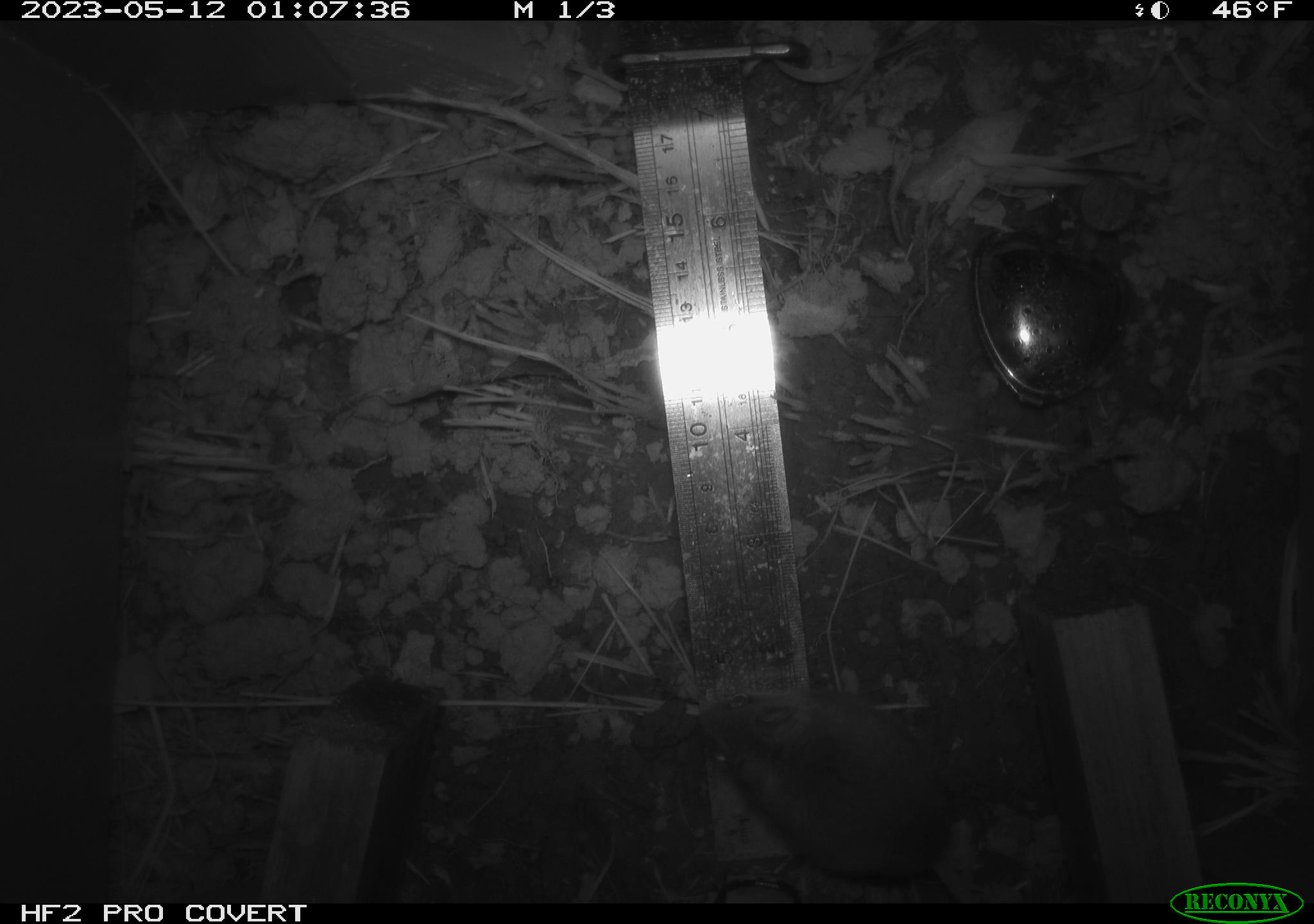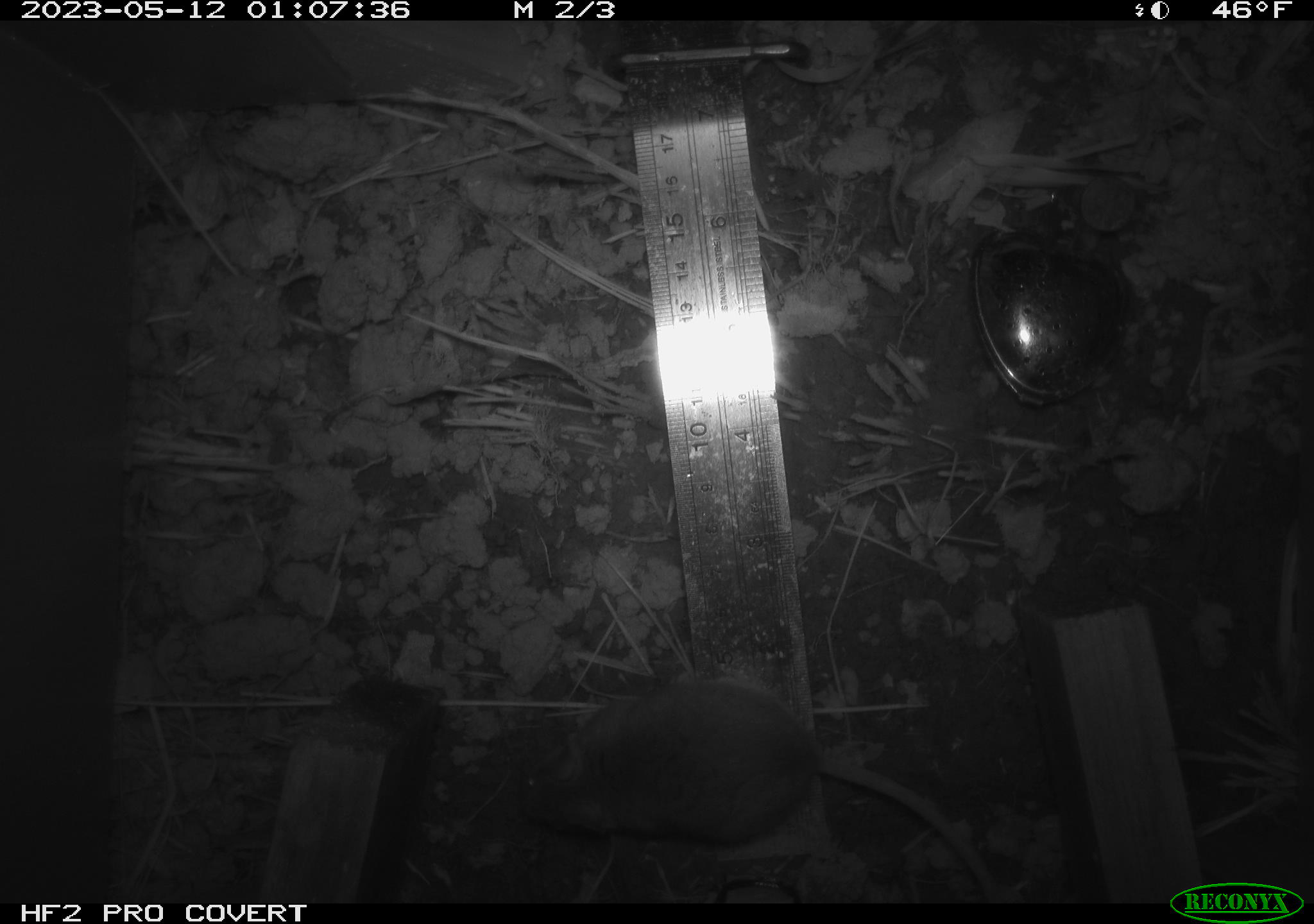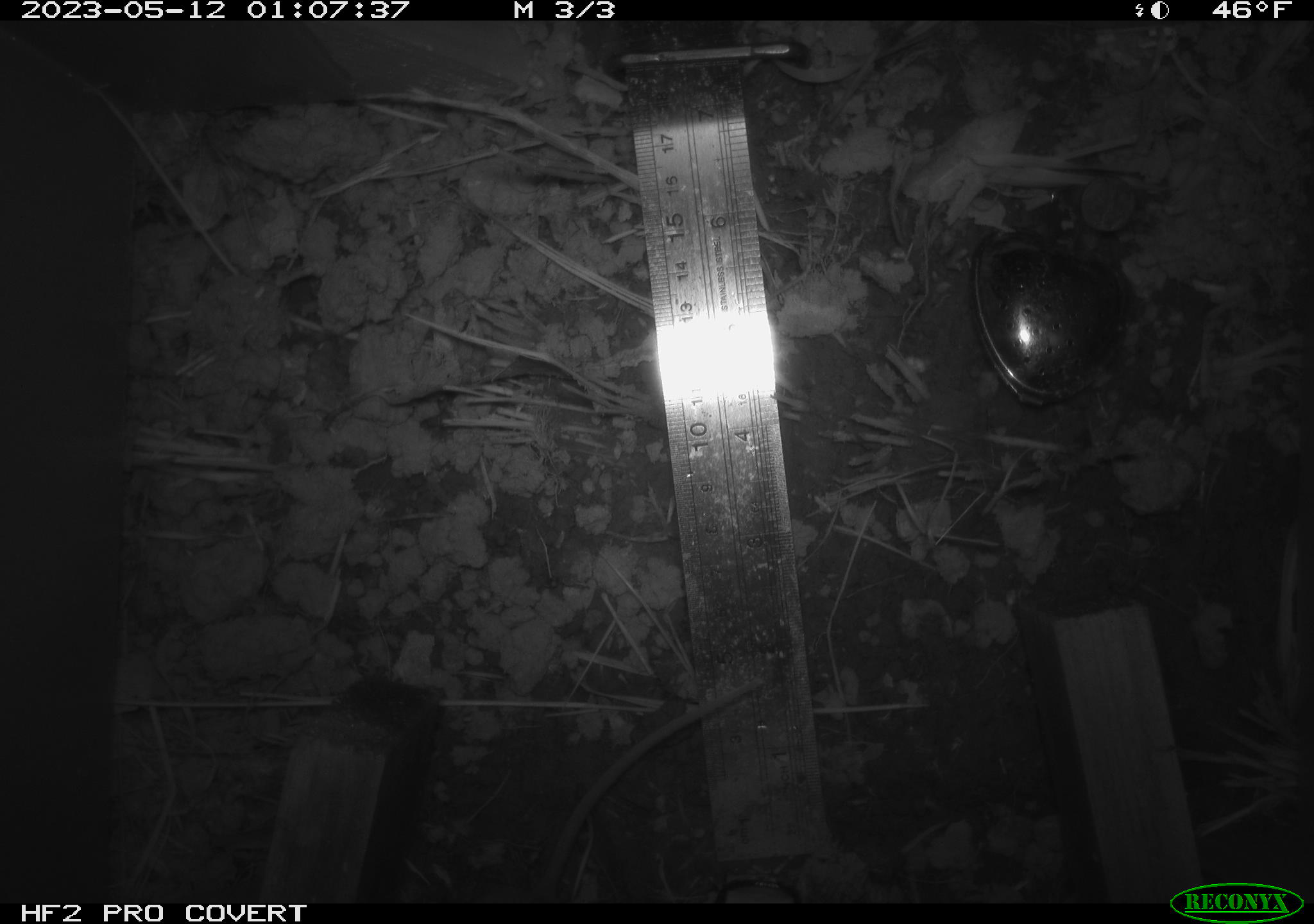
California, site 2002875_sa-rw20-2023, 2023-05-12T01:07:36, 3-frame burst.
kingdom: Animalia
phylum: Chordata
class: Mammalia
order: Rodentia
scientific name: Rodentia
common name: mouse species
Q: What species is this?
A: Mouse species (Rodentia).